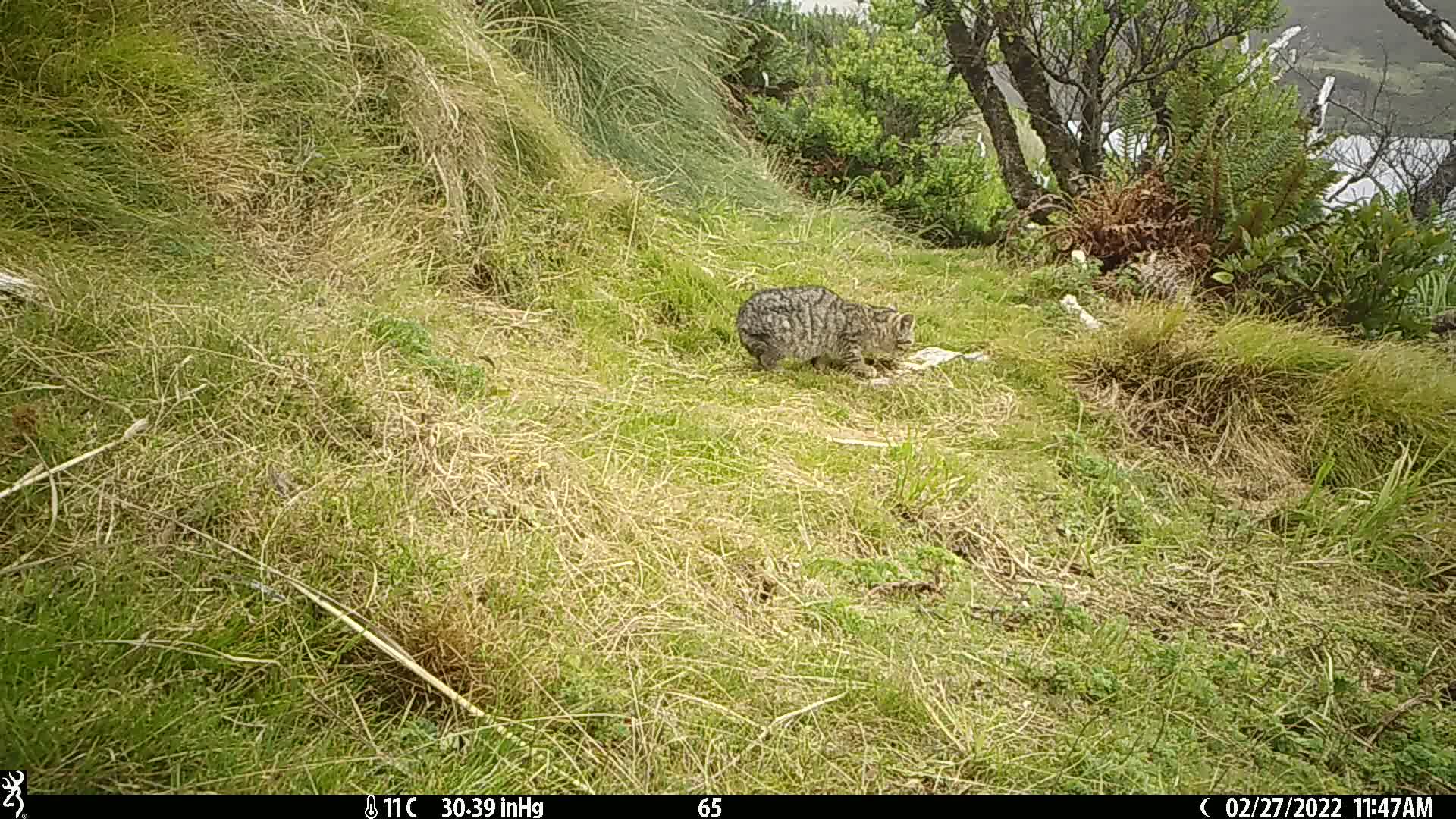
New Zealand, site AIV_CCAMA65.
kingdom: Animalia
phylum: Chordata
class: Mammalia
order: Carnivora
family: Felidae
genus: Felis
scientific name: Felis catus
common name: domestic cat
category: cat